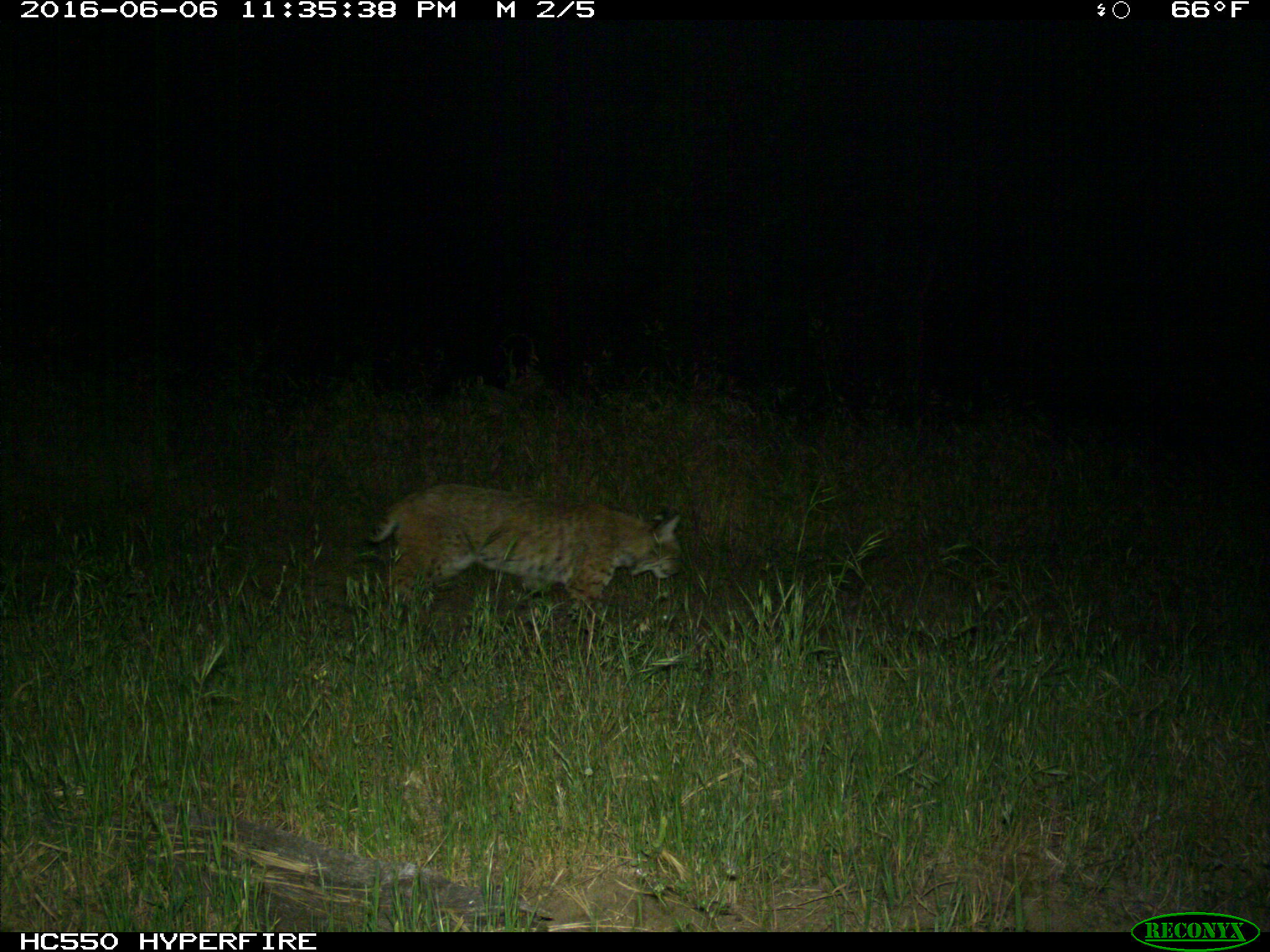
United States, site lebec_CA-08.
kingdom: Animalia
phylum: Chordata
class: Mammalia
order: Carnivora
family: Felidae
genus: Lynx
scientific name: Lynx rufus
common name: bobcat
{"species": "Lynx rufus (bobcat)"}